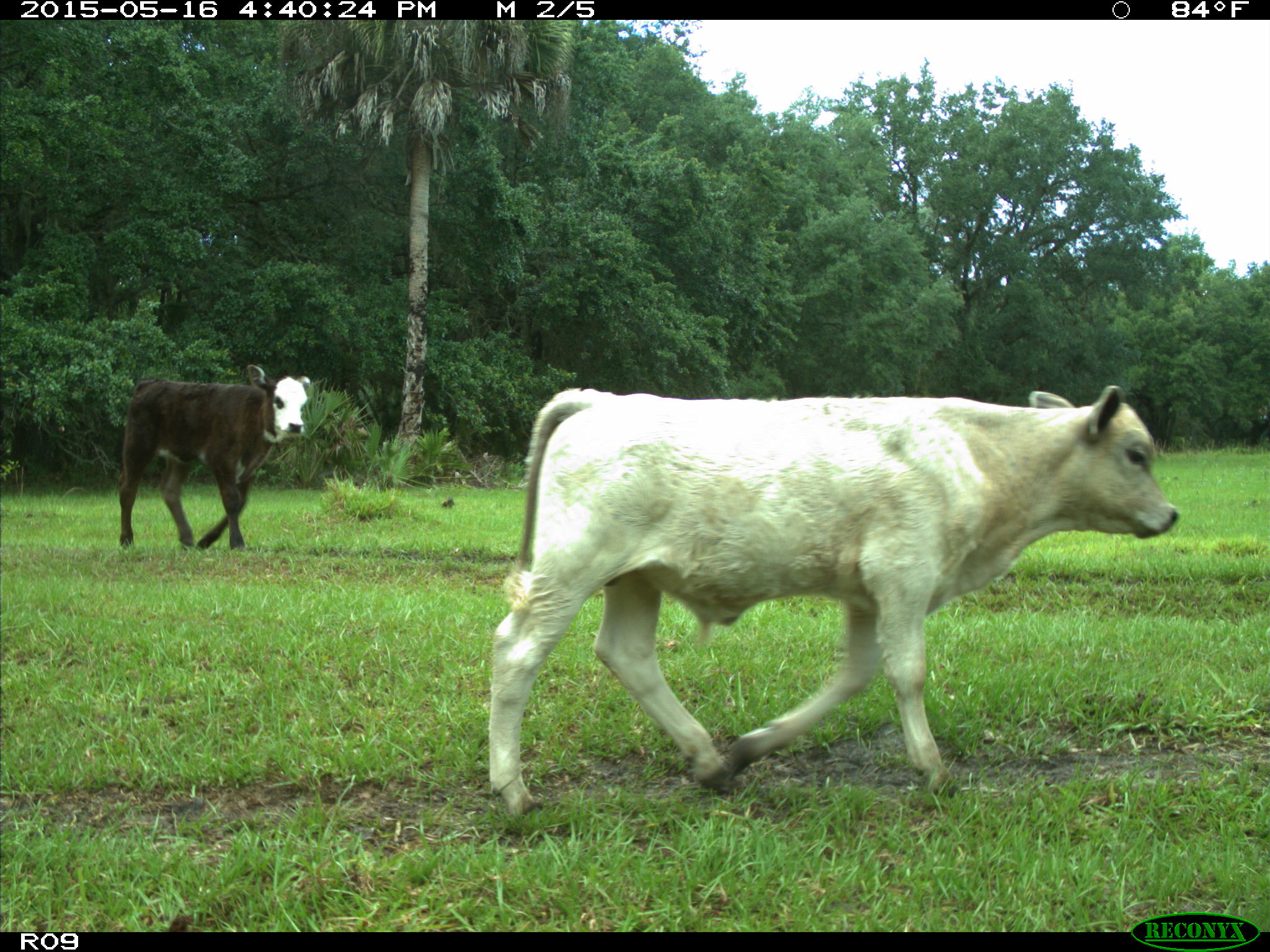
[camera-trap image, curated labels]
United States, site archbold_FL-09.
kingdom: Animalia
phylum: Chordata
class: Mammalia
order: Artiodactyla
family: Bovidae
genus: Bos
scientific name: Bos taurus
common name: domestic cow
Bos taurus (domestic cow).